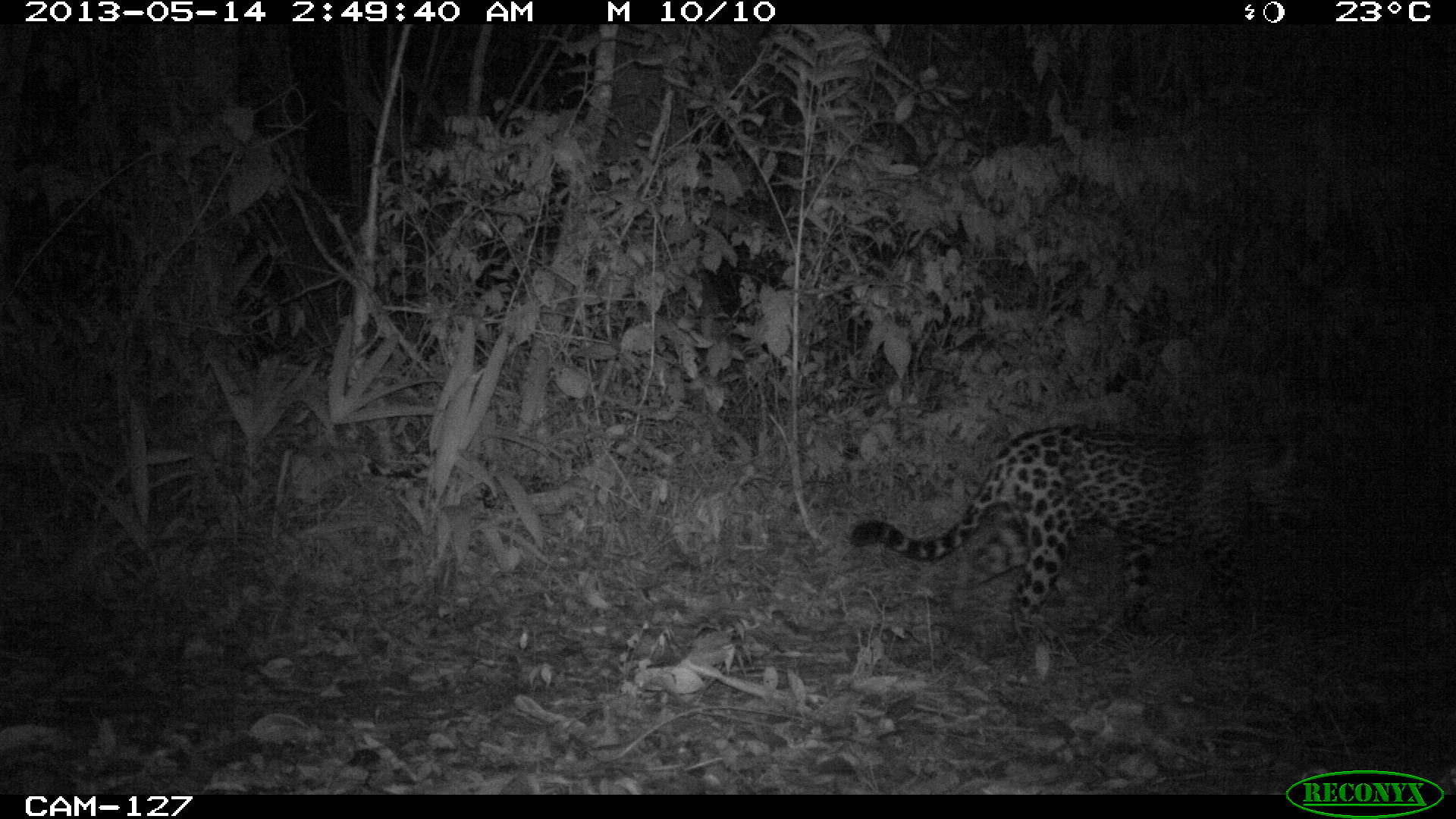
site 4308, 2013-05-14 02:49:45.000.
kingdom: Animalia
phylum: Chordata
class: Mammalia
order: Carnivora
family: Felidae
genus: Panthera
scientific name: Panthera onca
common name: jaguar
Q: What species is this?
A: Panthera onca (jaguar).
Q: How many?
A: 1.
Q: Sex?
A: Male.